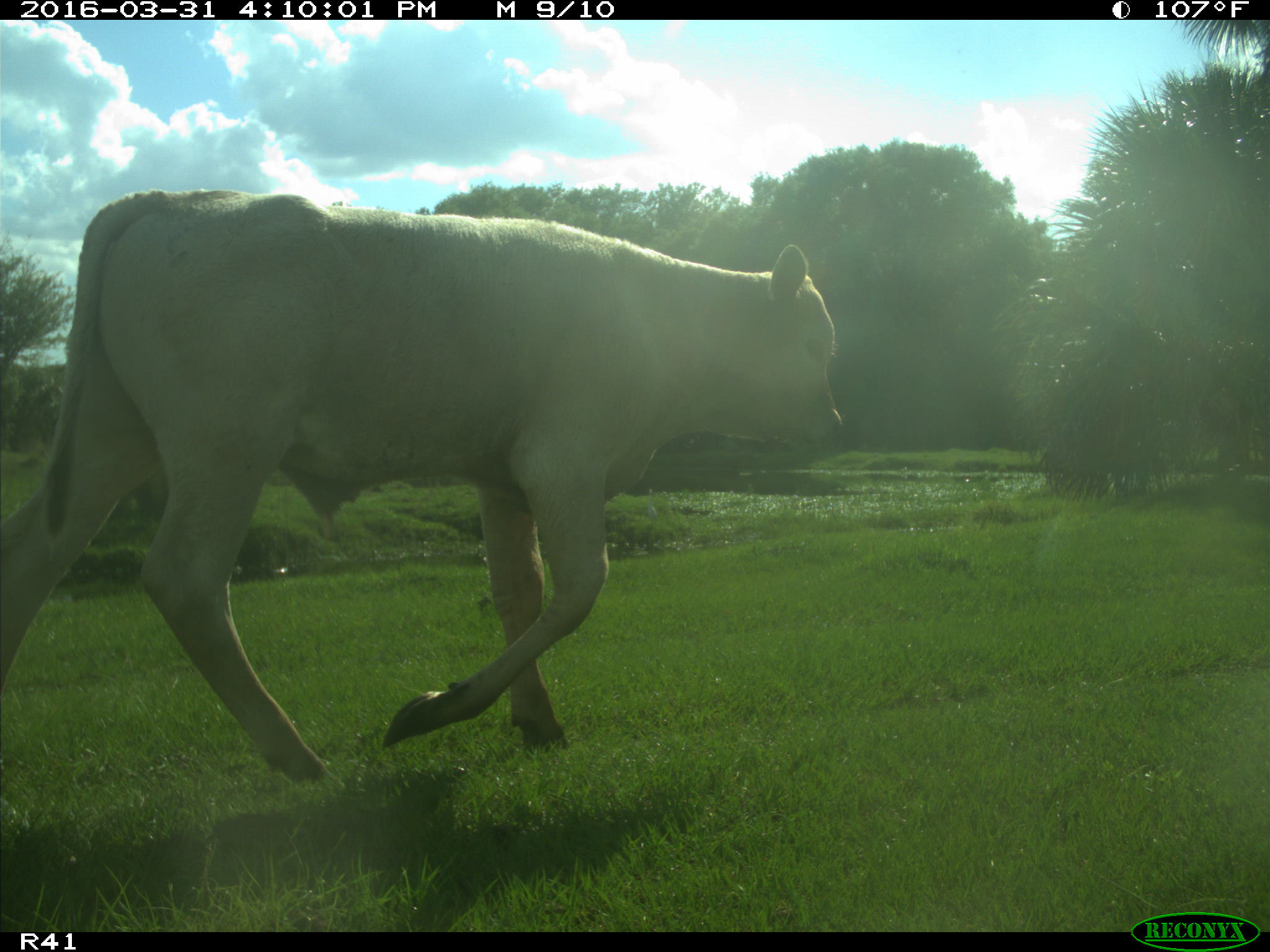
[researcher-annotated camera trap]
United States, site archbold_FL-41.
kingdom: Animalia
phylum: Chordata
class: Mammalia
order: Artiodactyla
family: Bovidae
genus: Bos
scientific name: Bos taurus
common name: domestic cow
Bos taurus (domestic cow).